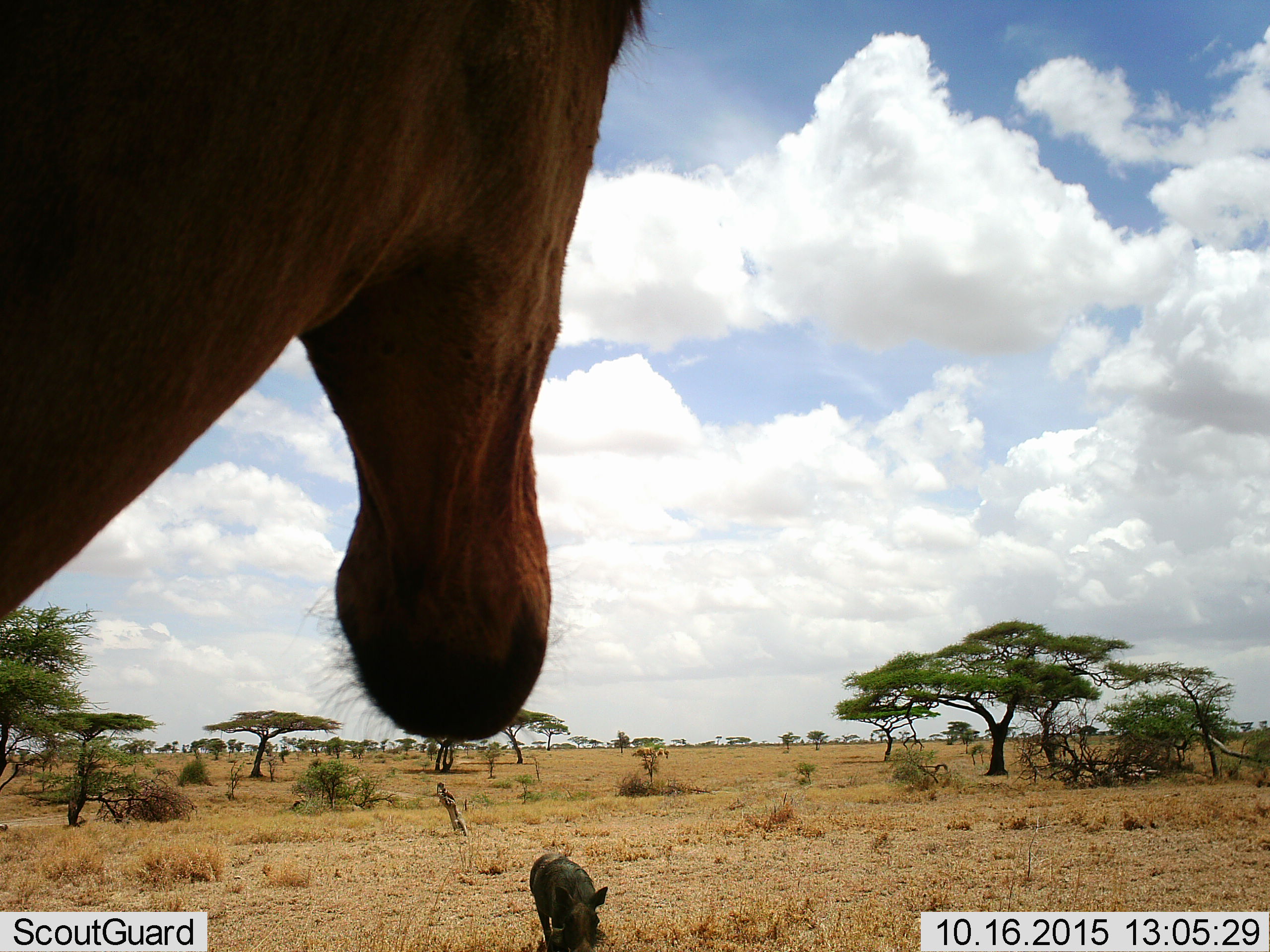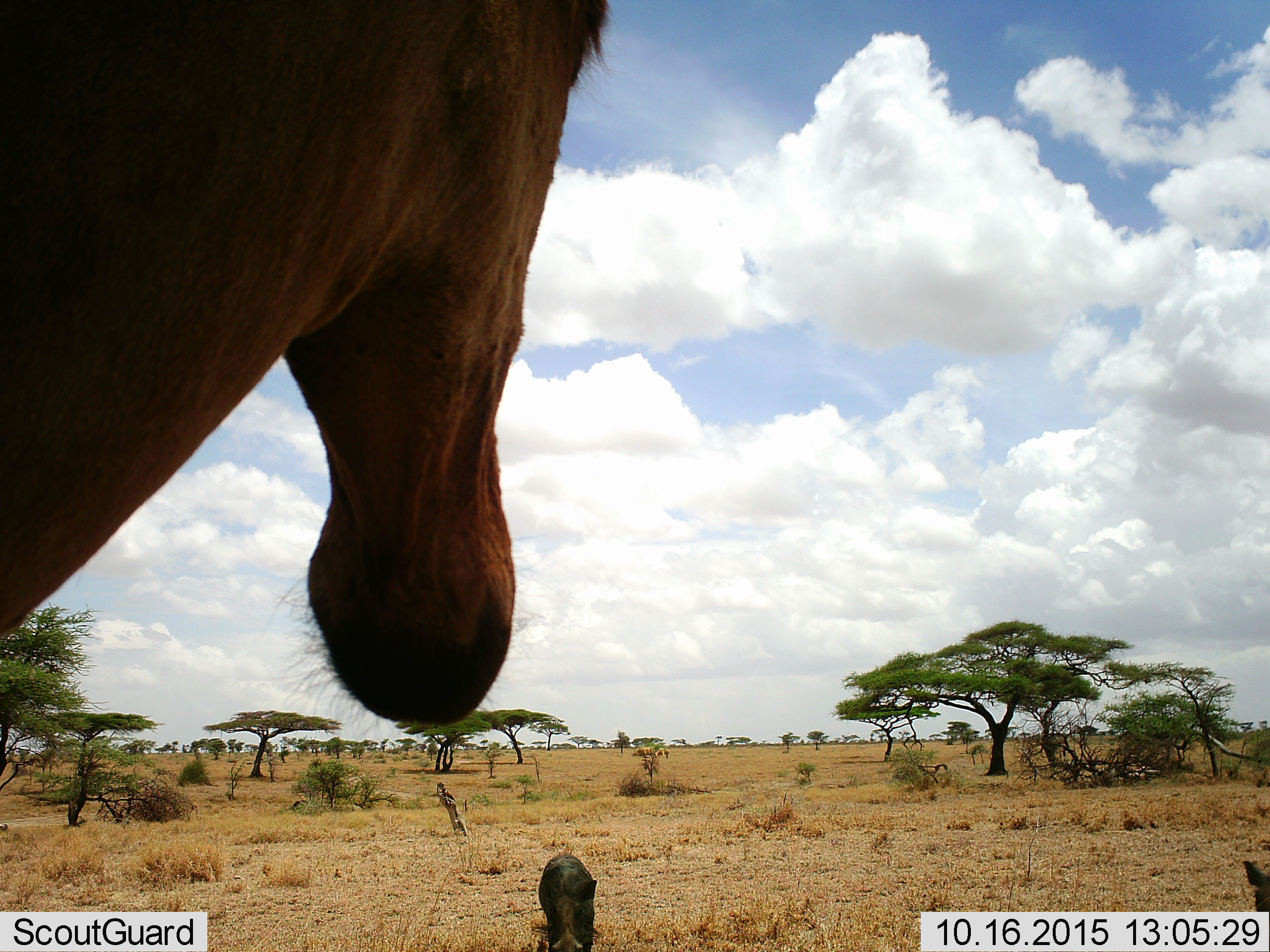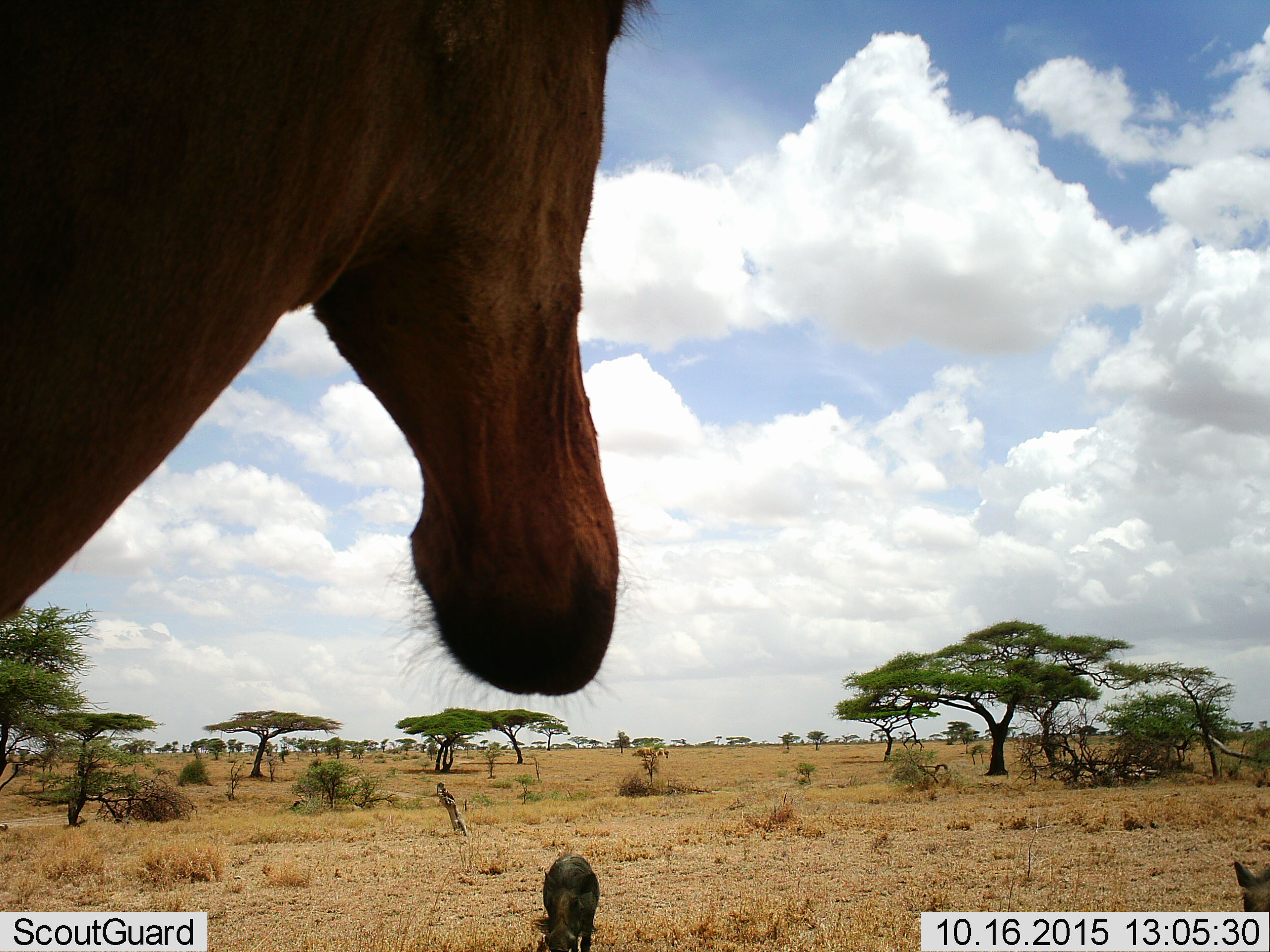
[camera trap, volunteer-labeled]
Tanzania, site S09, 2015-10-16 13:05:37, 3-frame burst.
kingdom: Animalia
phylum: Chordata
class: Mammalia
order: Artiodactyla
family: Bovidae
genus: Alcelaphus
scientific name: Alcelaphus buselaphus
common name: hartebeest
Hartebeest (Alcelaphus buselaphus), count 1. Behavior (volunteer vote fractions): standing 100%, resting 0%, moving 0%, interacting 17%. Young present (vote fraction): 0%. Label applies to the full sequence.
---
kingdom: Animalia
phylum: Chordata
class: Mammalia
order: Artiodactyla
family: Suidae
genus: Phacochoerus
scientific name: Phacochoerus africanus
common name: warthog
Warthog (Phacochoerus africanus), count 2. Behavior (volunteer vote fractions): standing 88%, resting 0%, moving 50%, interacting 0%. Young present (vote fraction): 0%. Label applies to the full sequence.